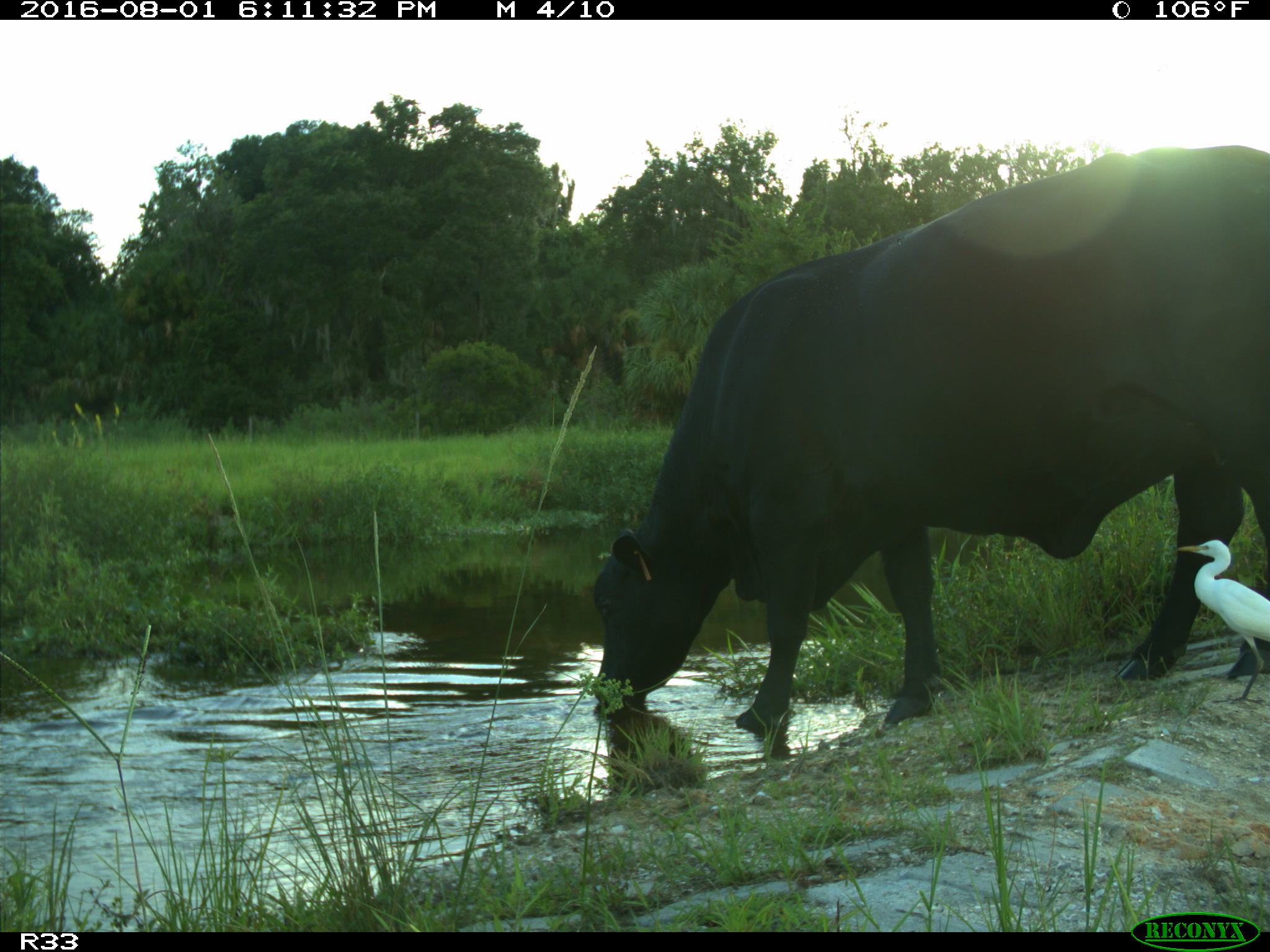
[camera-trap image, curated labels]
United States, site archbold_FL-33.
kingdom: Animalia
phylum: Chordata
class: Mammalia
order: Artiodactyla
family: Bovidae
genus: Bos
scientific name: Bos taurus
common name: domestic cow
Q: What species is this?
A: Bos taurus (domestic cow).